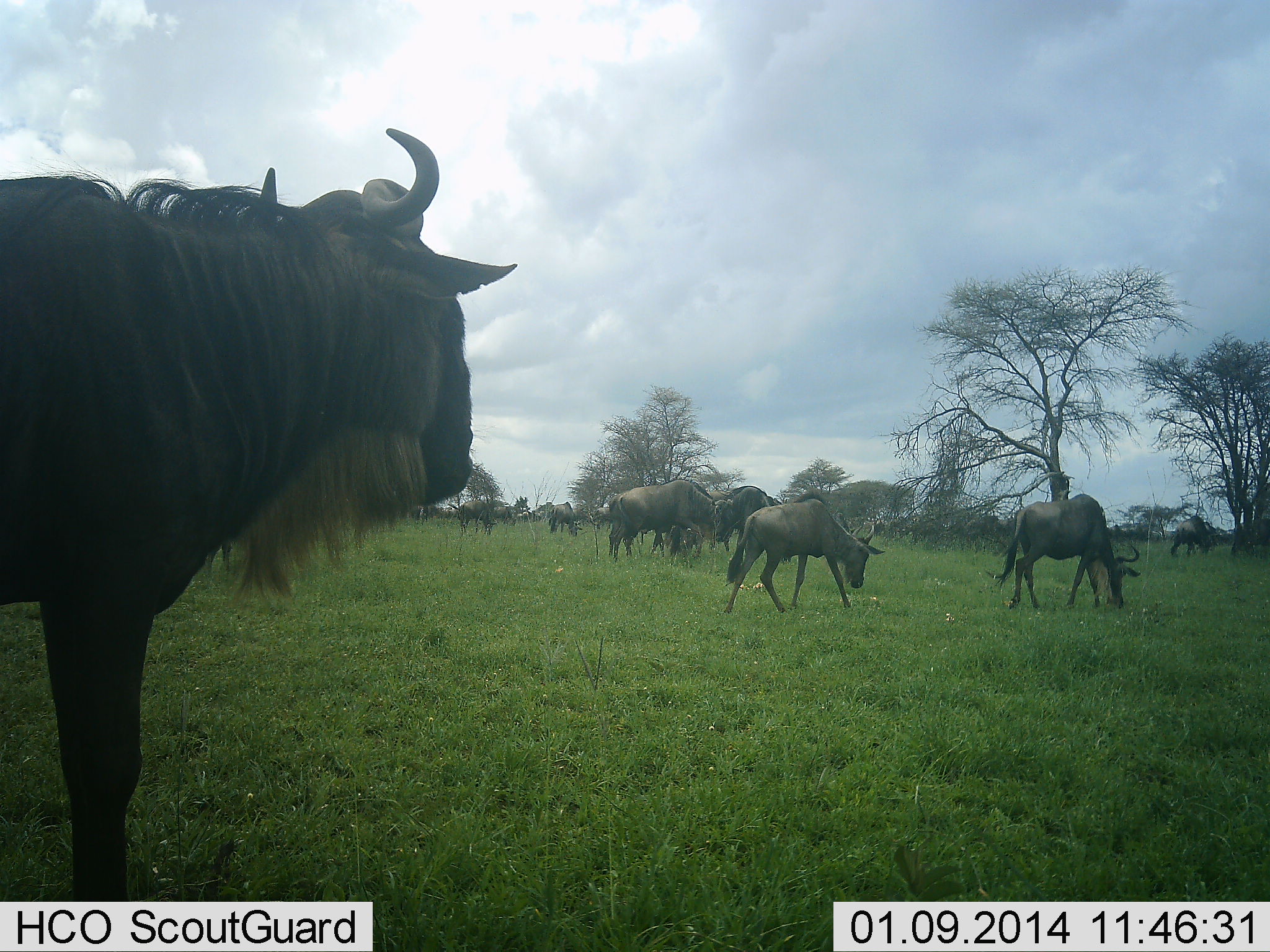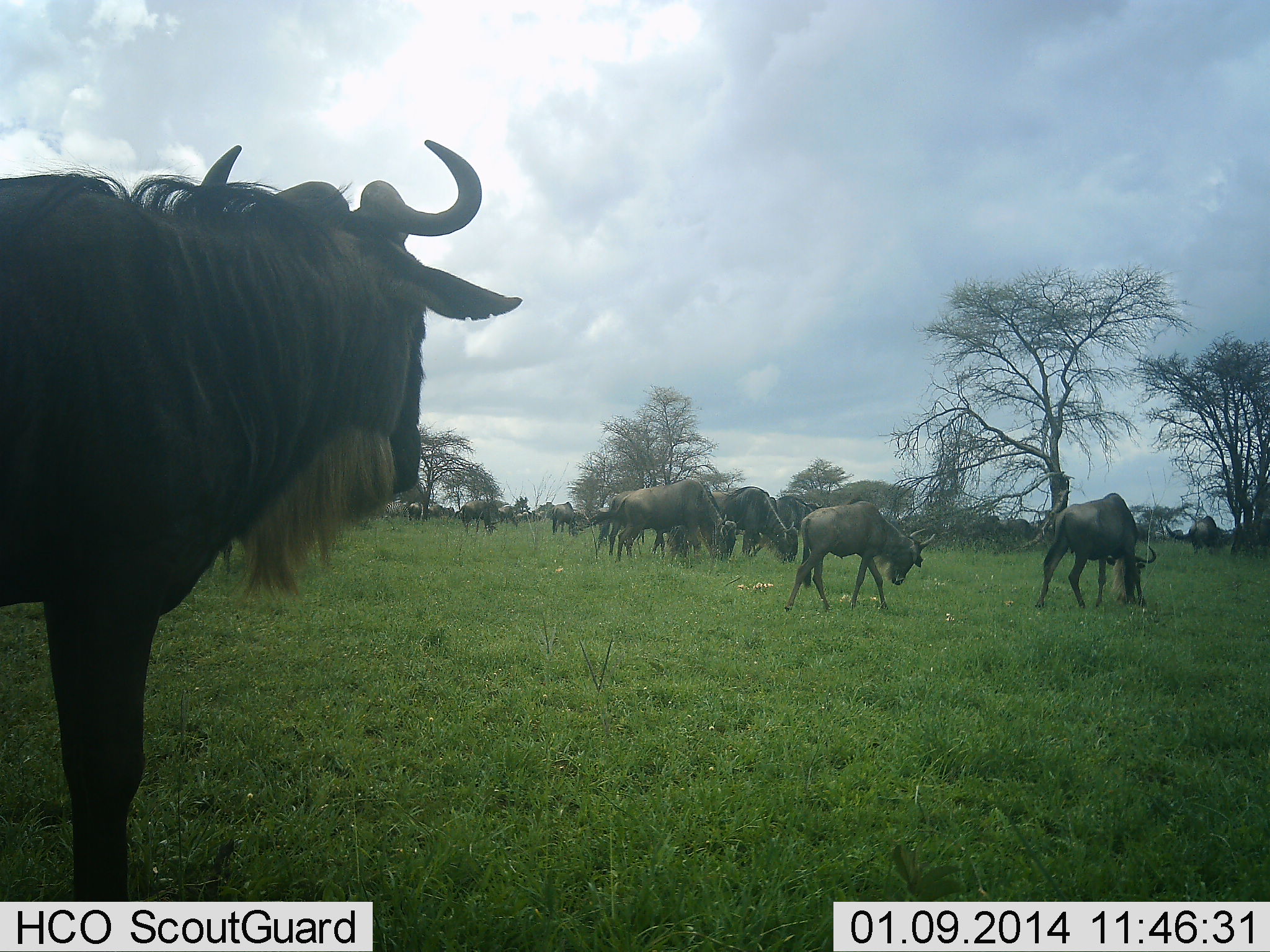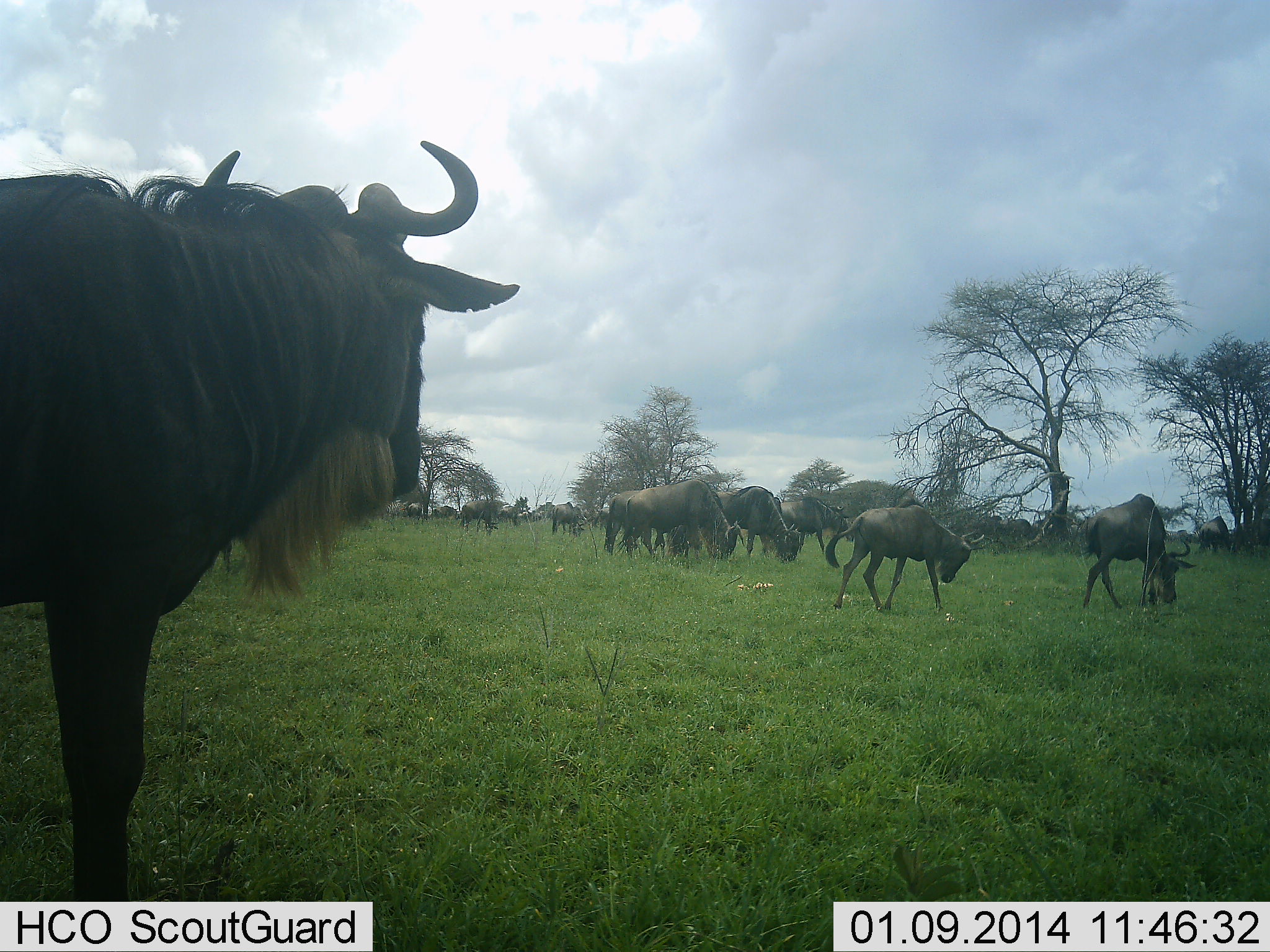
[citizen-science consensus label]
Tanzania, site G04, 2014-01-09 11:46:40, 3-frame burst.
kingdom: Animalia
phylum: Chordata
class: Mammalia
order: Artiodactyla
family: Bovidae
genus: Connochaetes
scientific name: Connochaetes taurinus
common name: blue wildebeest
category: wildebeest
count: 11-50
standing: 50%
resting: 0%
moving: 80%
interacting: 0%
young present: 20%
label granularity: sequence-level